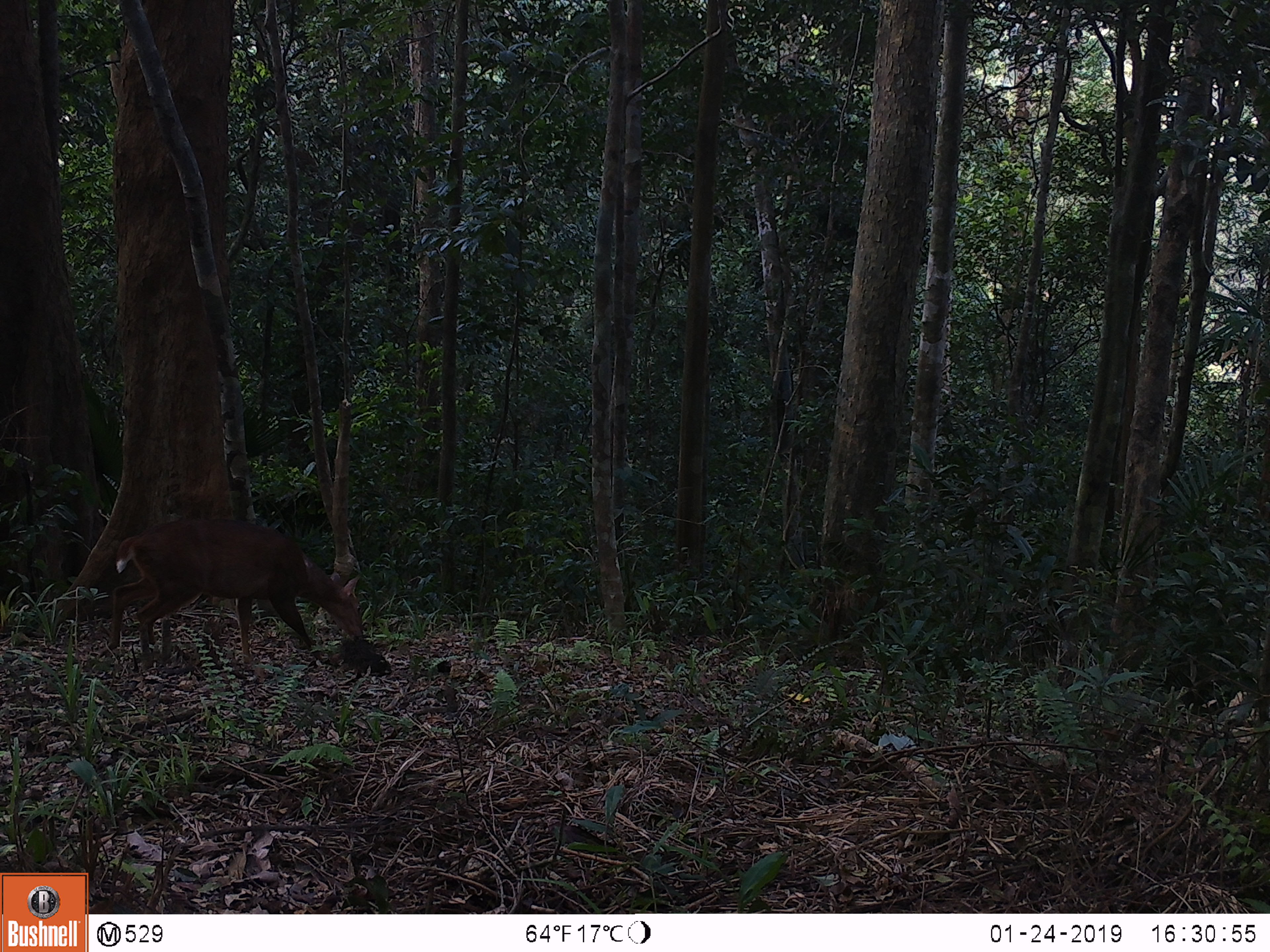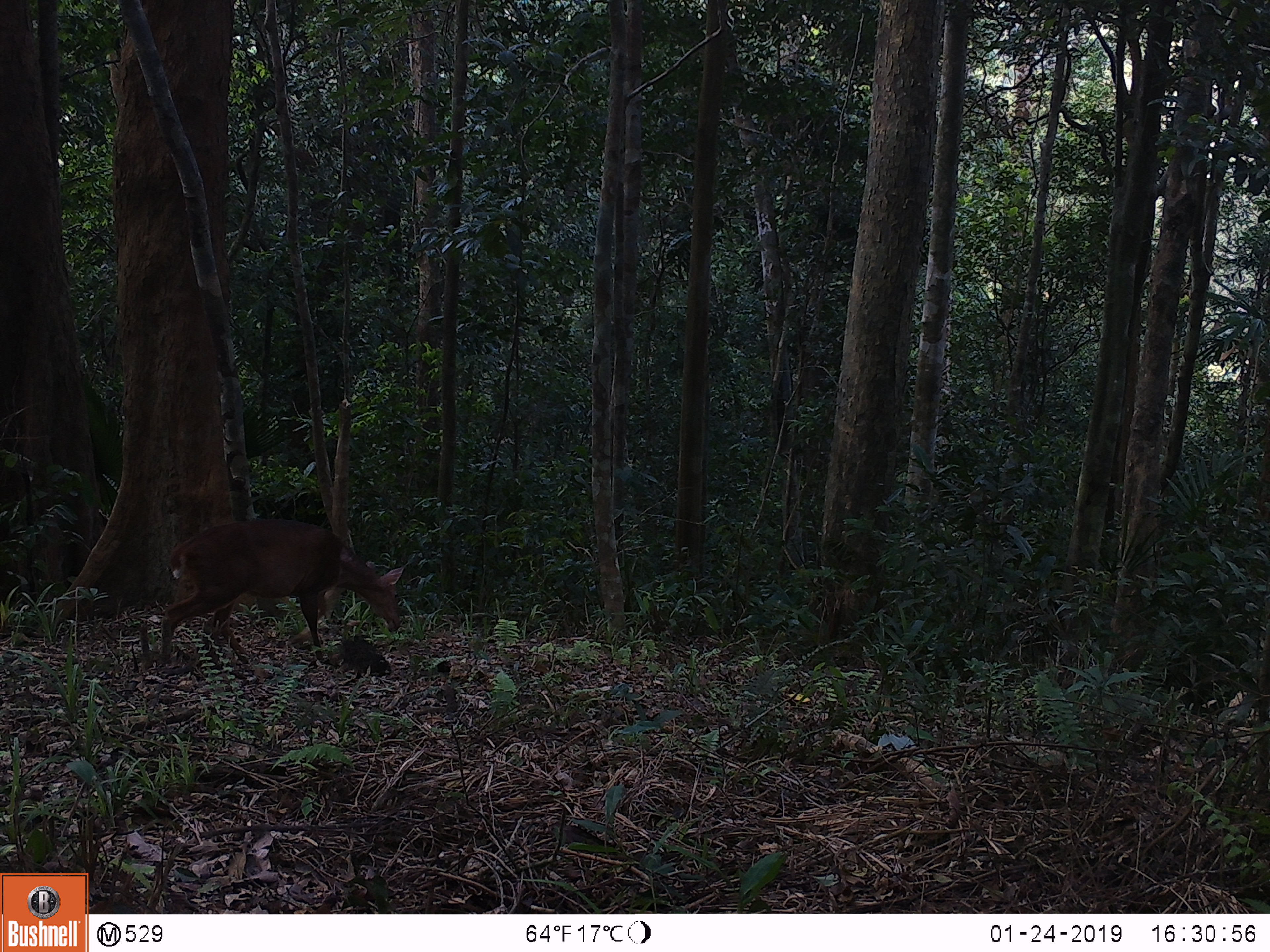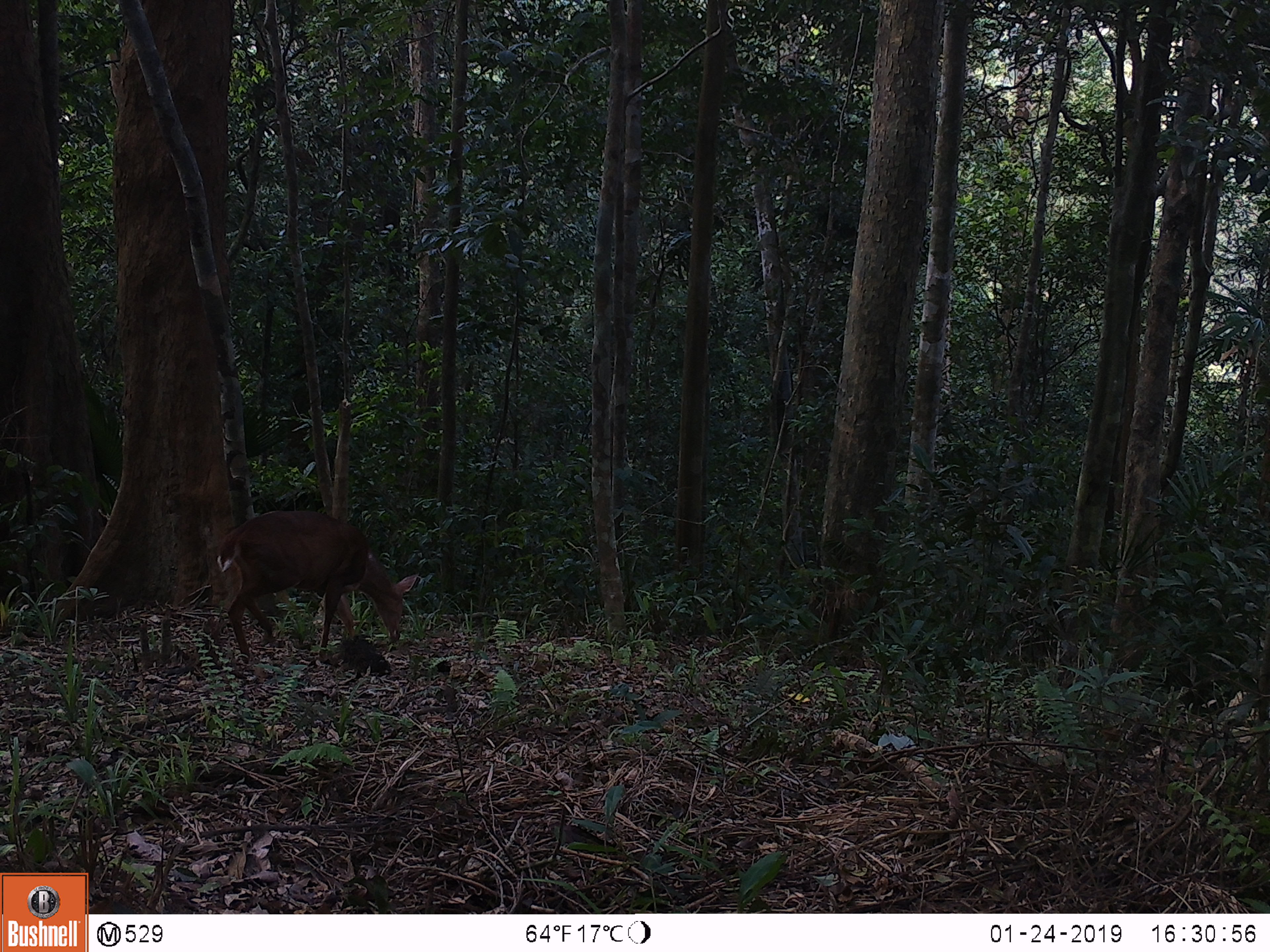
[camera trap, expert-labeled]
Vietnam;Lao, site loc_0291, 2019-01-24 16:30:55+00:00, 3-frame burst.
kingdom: Animalia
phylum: Chordata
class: Mammalia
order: Artiodactyla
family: Cervidae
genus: Muntiacus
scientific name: Muntiacus vuquangensis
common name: large-antlered muntjac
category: large antlered muntjac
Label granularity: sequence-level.